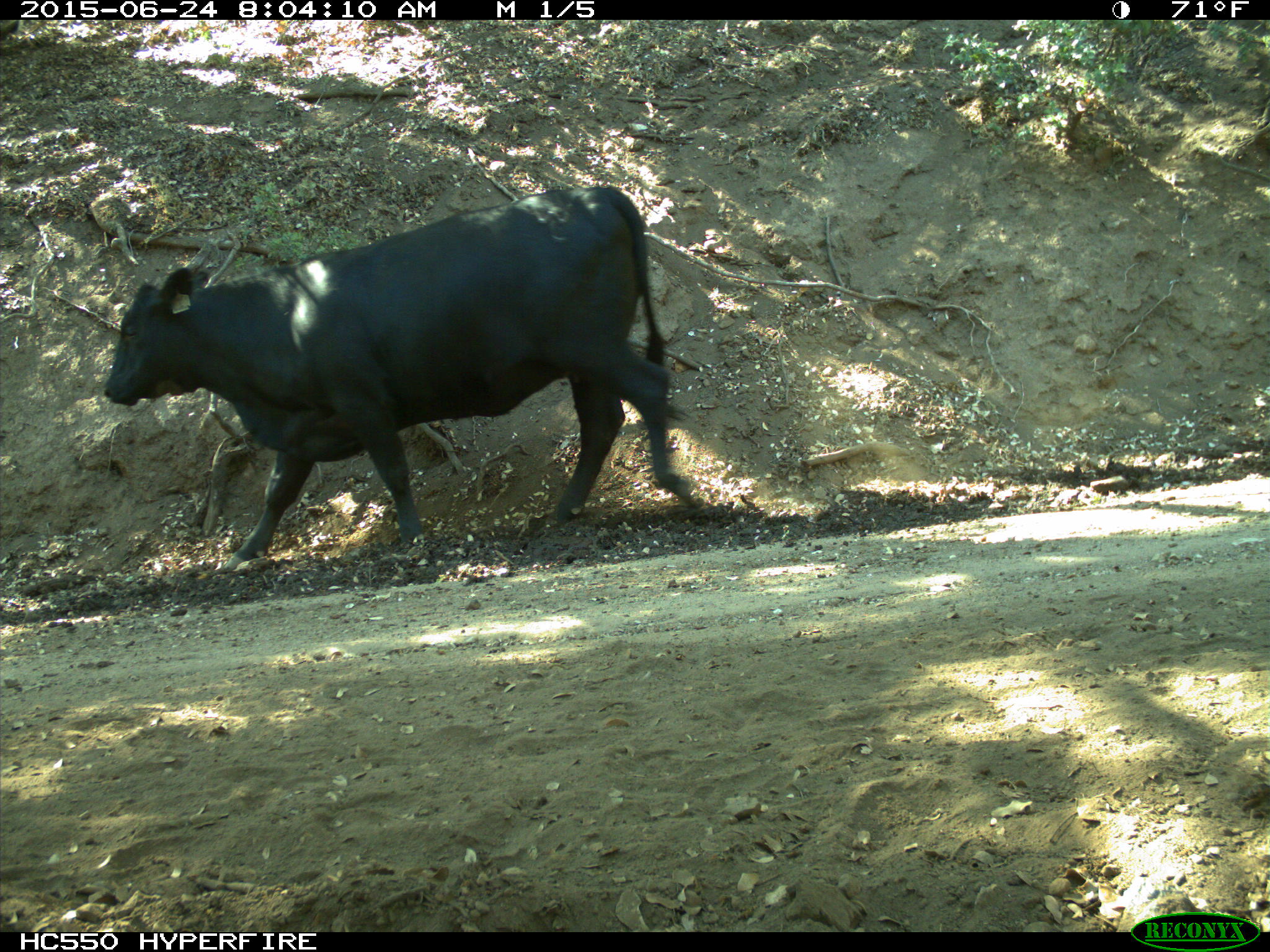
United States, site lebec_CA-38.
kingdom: Animalia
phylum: Chordata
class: Mammalia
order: Artiodactyla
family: Bovidae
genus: Bos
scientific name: Bos taurus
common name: domestic cow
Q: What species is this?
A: Bos taurus (domestic cow).